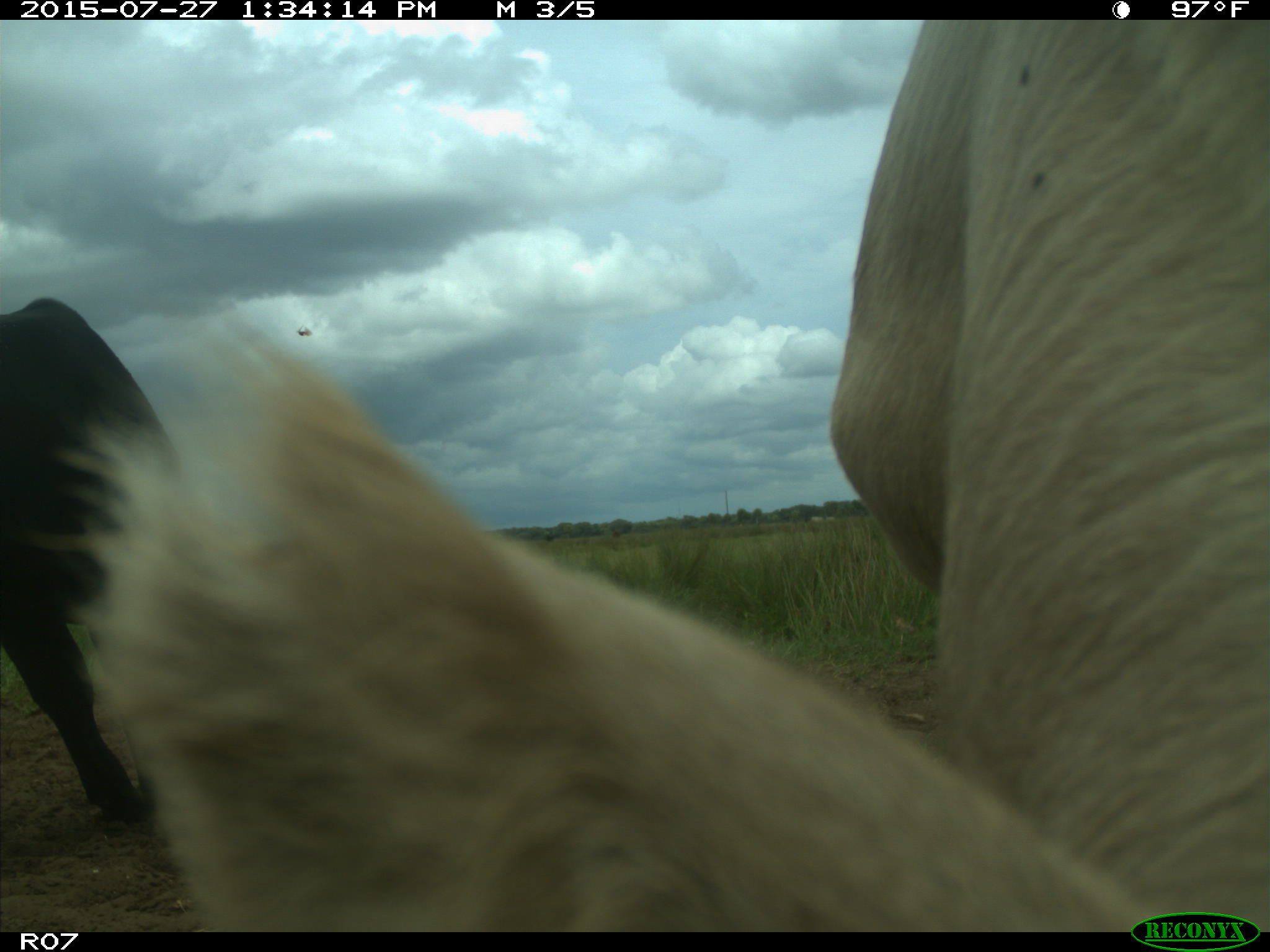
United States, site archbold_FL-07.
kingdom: Animalia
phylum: Chordata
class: Mammalia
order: Artiodactyla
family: Bovidae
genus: Bos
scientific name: Bos taurus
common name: domestic cow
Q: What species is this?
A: Bos taurus (domestic cow).